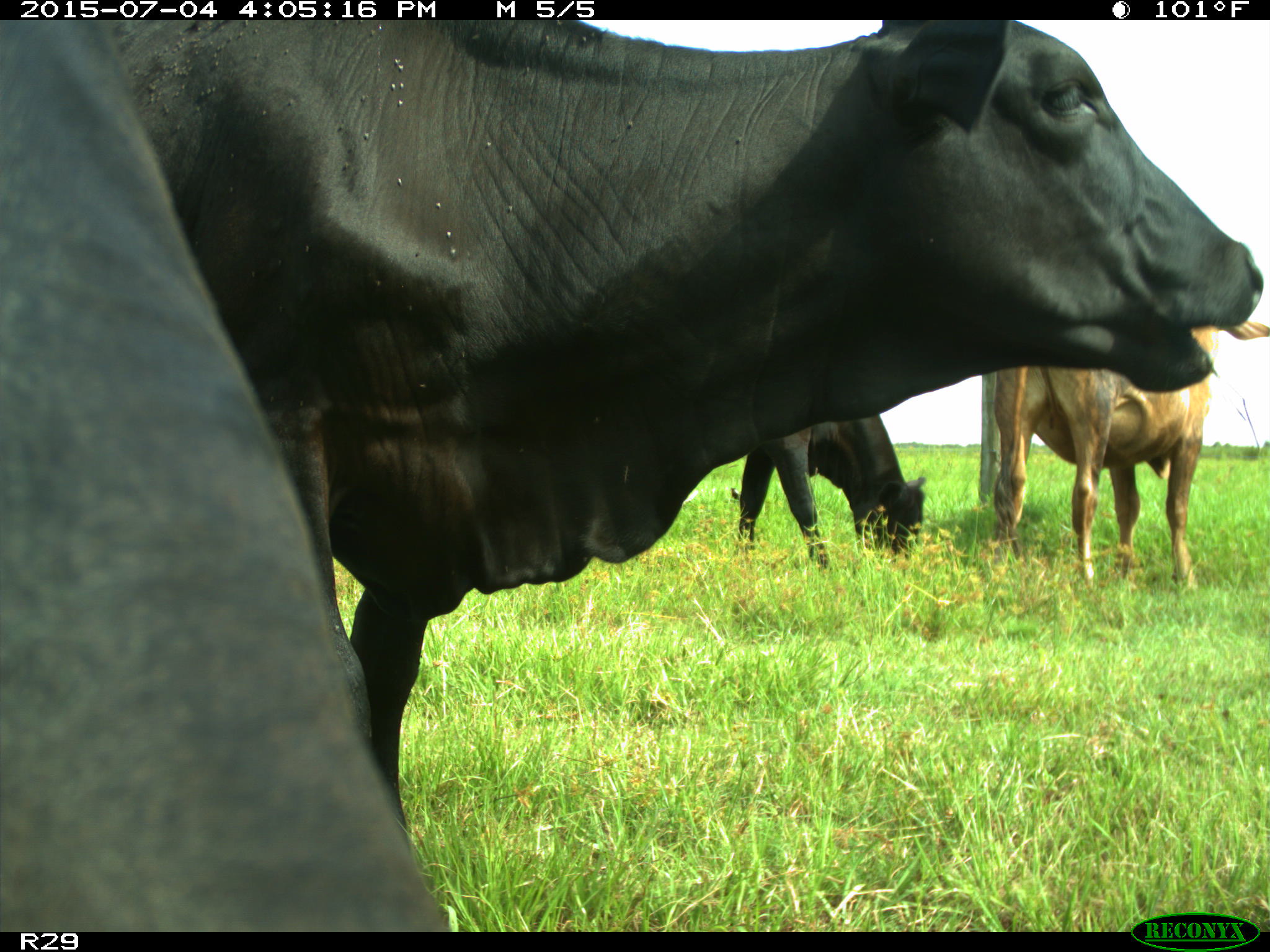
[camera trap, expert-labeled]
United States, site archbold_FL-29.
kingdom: Animalia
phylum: Chordata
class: Mammalia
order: Artiodactyla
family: Bovidae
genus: Bos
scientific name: Bos taurus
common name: domestic cow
Bos taurus (domestic cow).